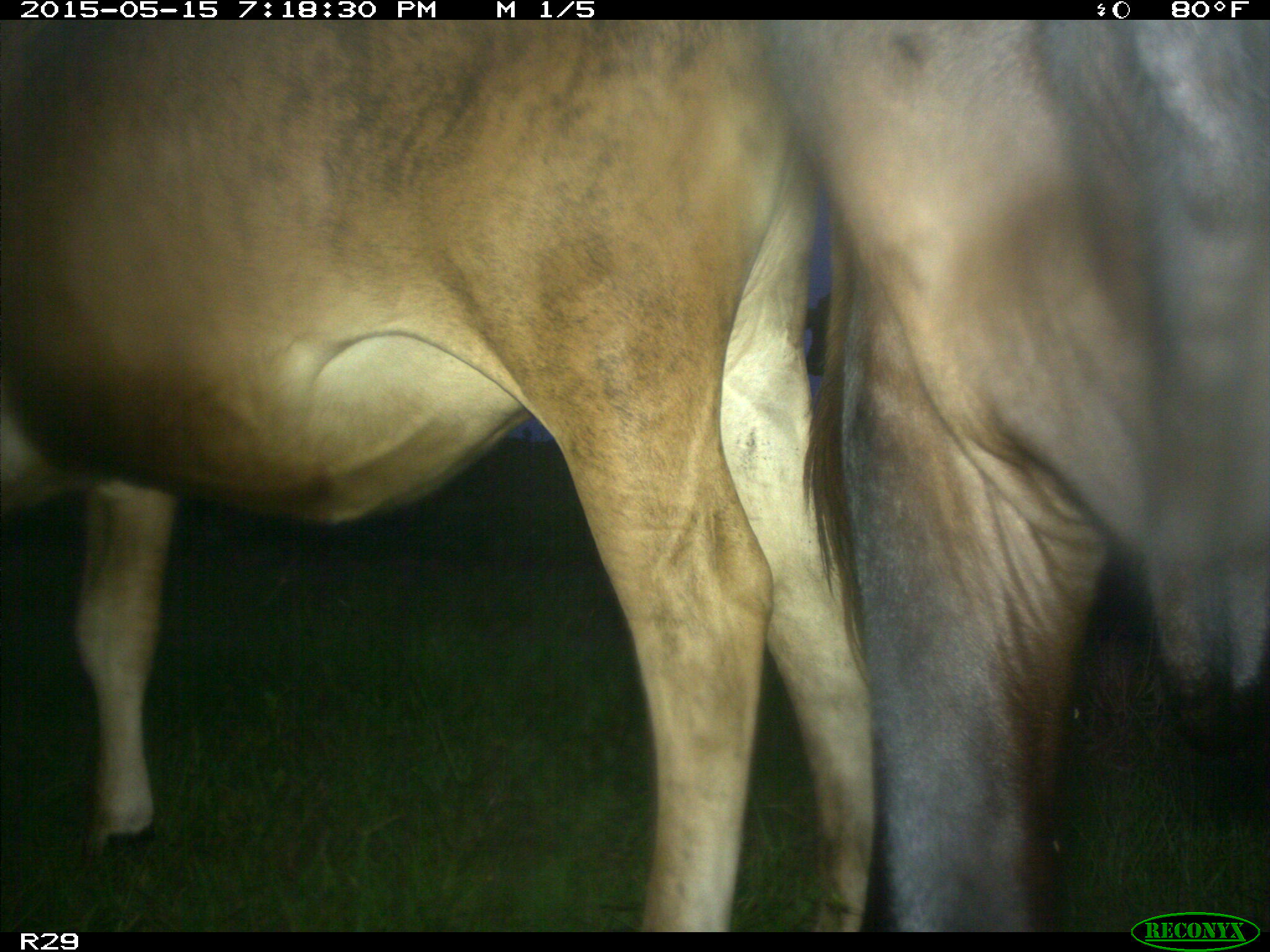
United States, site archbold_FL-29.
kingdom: Animalia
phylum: Chordata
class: Mammalia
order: Artiodactyla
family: Bovidae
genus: Bos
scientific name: Bos taurus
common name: domestic cow